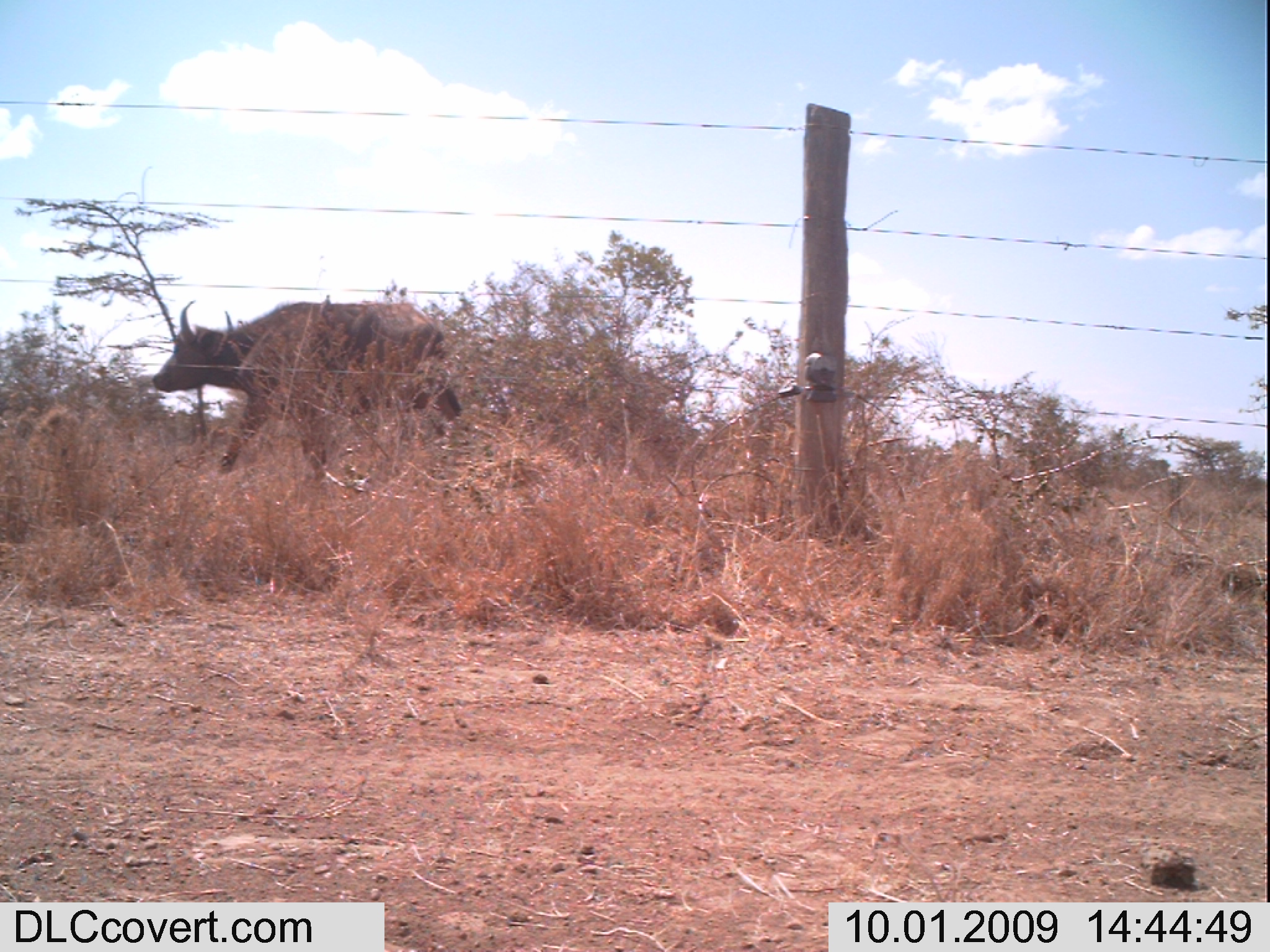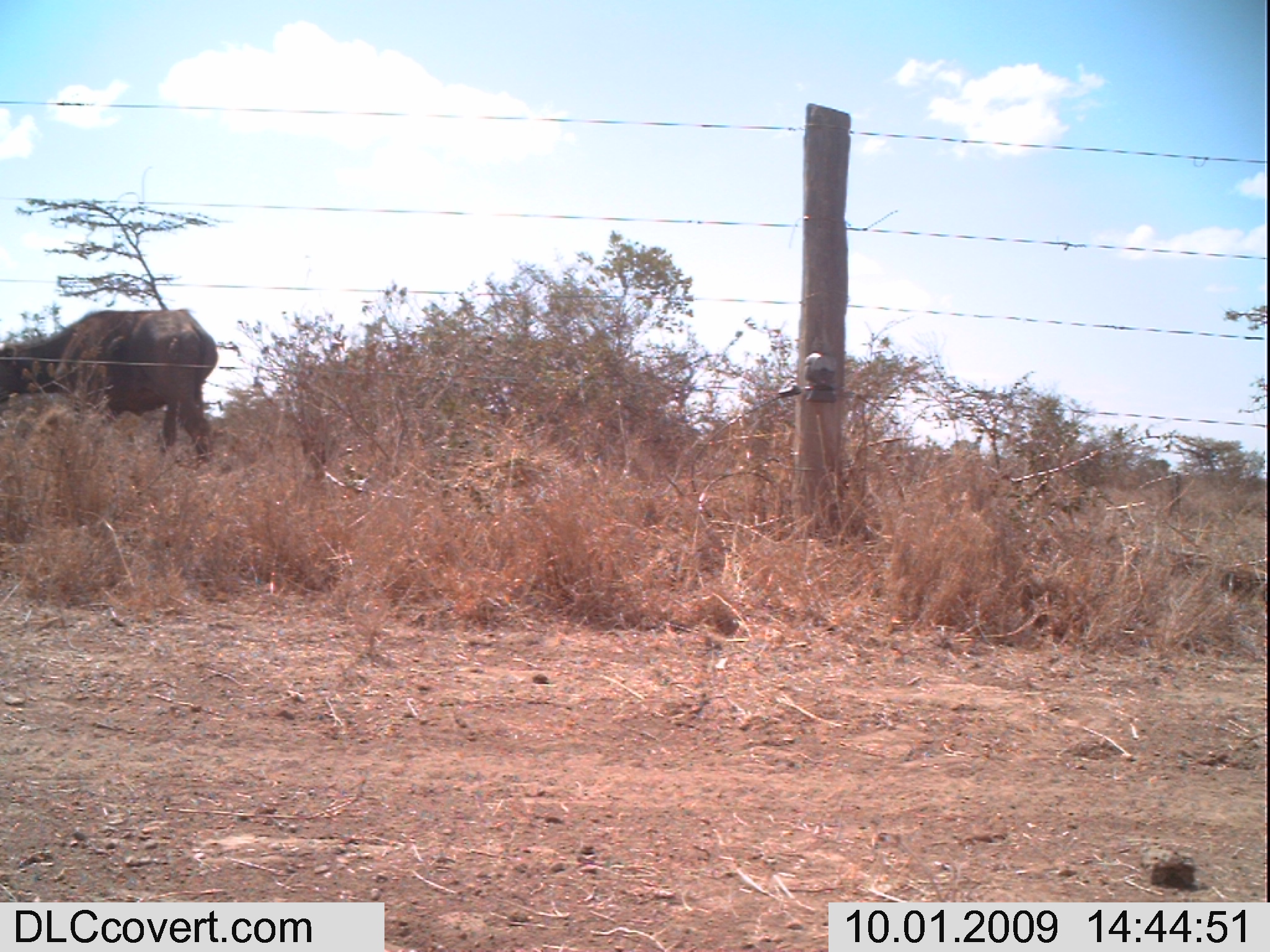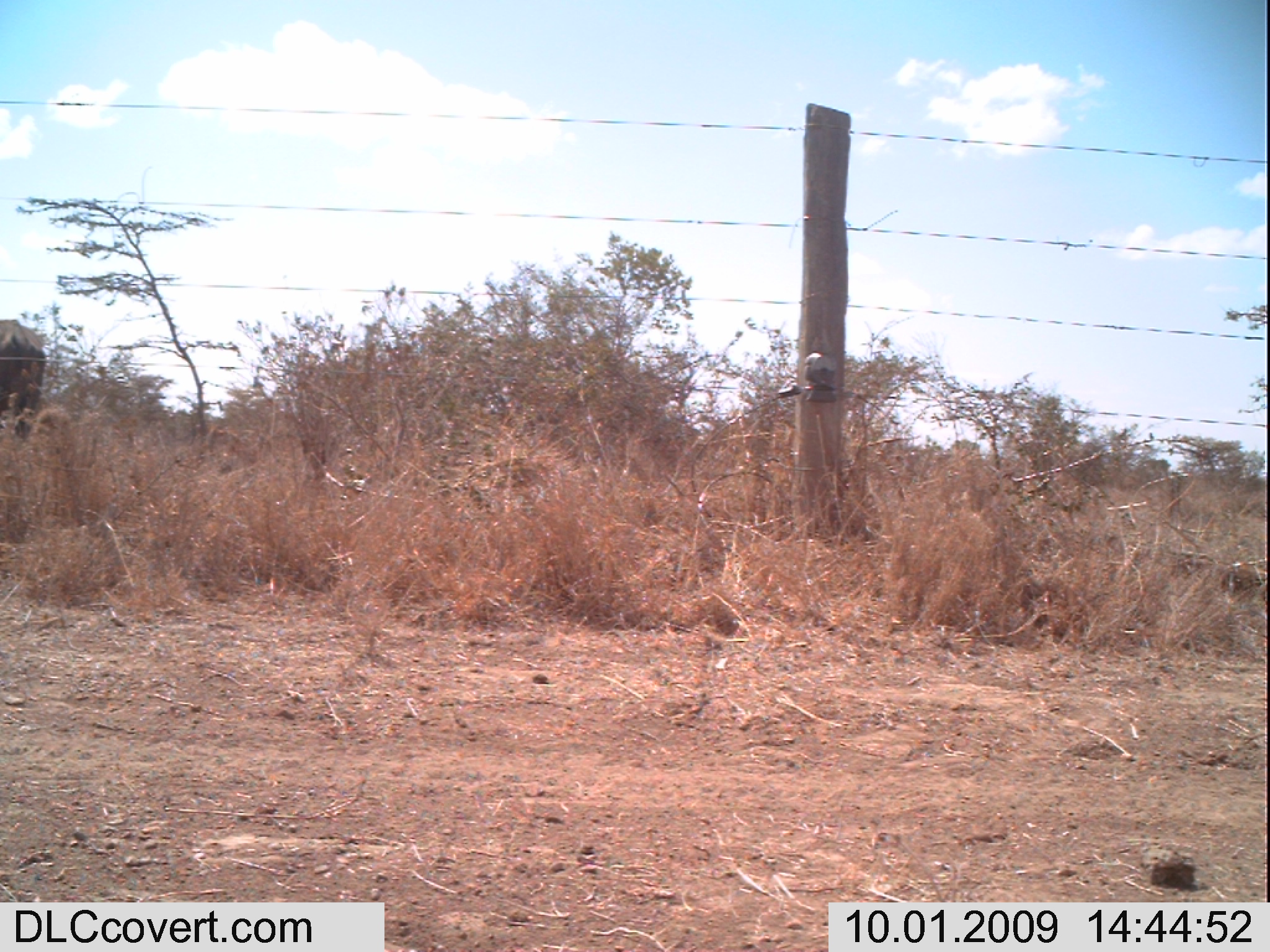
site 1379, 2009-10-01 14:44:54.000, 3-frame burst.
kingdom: Animalia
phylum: Chordata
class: Mammalia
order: Artiodactyla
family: Bovidae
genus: Syncerus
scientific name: Syncerus caffer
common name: african buffalo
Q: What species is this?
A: Syncerus caffer (african buffalo).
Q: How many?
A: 1.